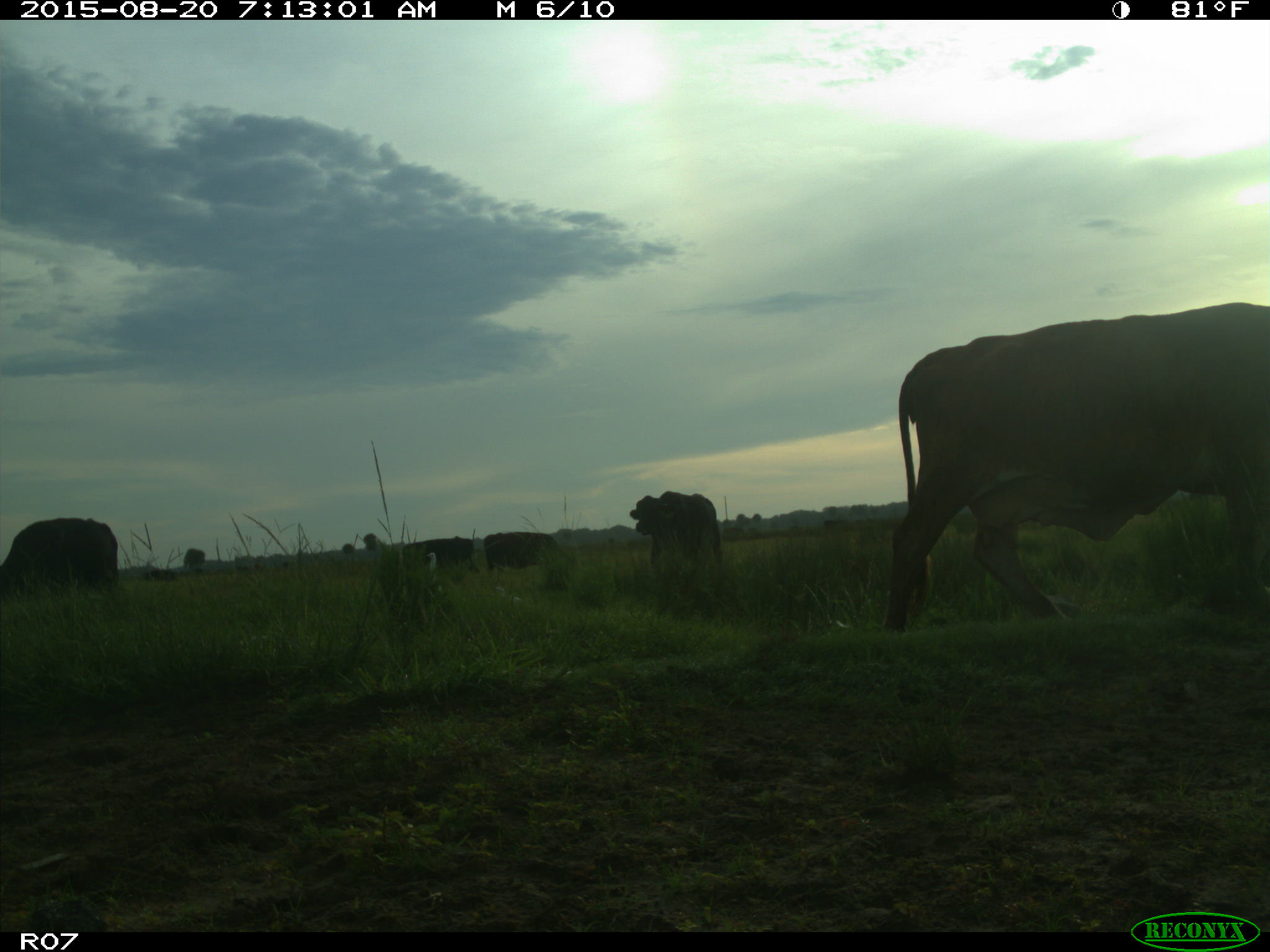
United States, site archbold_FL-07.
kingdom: Animalia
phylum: Chordata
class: Mammalia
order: Artiodactyla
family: Bovidae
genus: Bos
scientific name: Bos taurus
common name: domestic cow